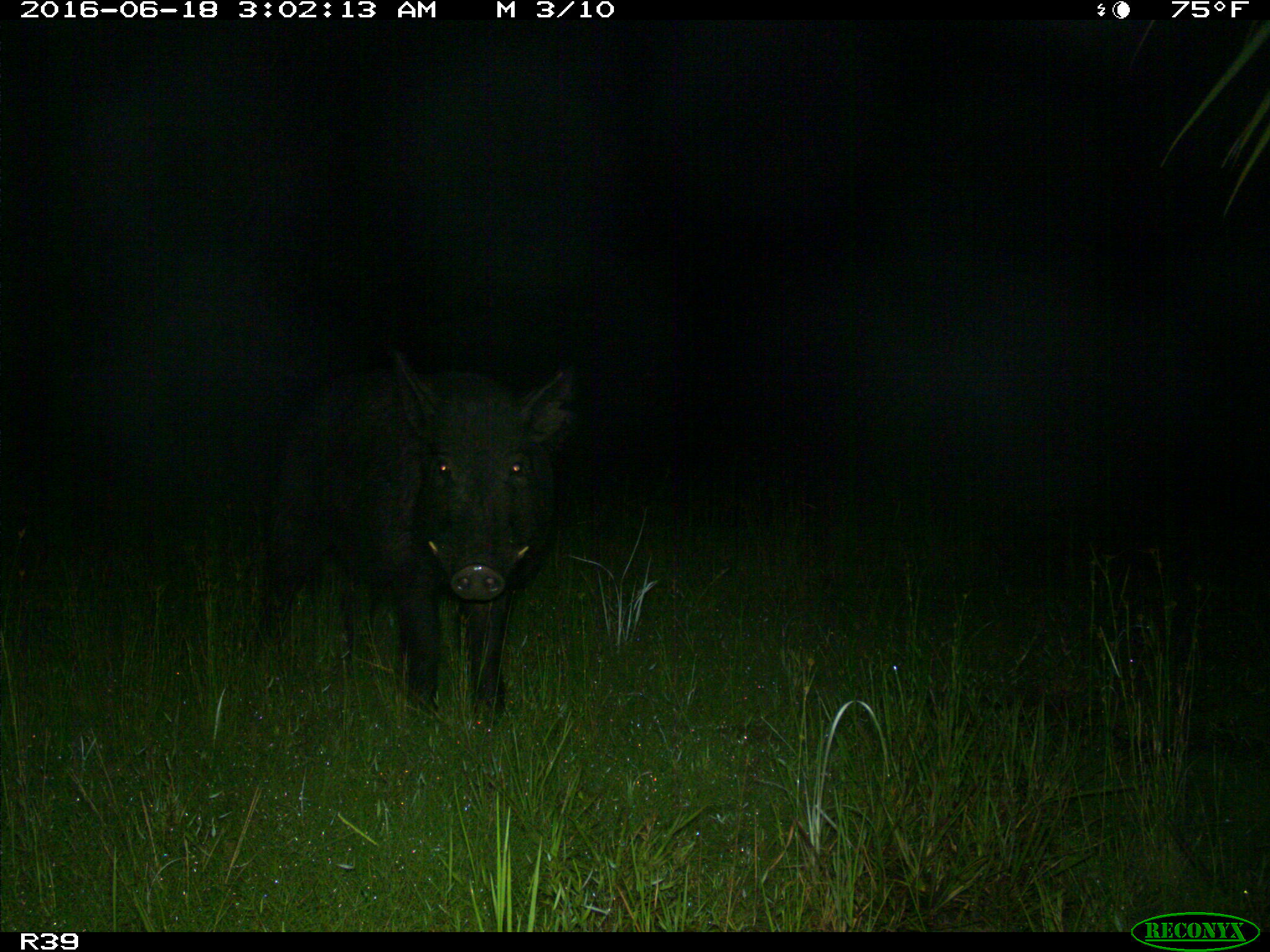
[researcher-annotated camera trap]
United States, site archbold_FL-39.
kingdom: Animalia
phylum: Chordata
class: Mammalia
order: Artiodactyla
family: Suidae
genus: Sus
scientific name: Sus scrofa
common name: wild boar